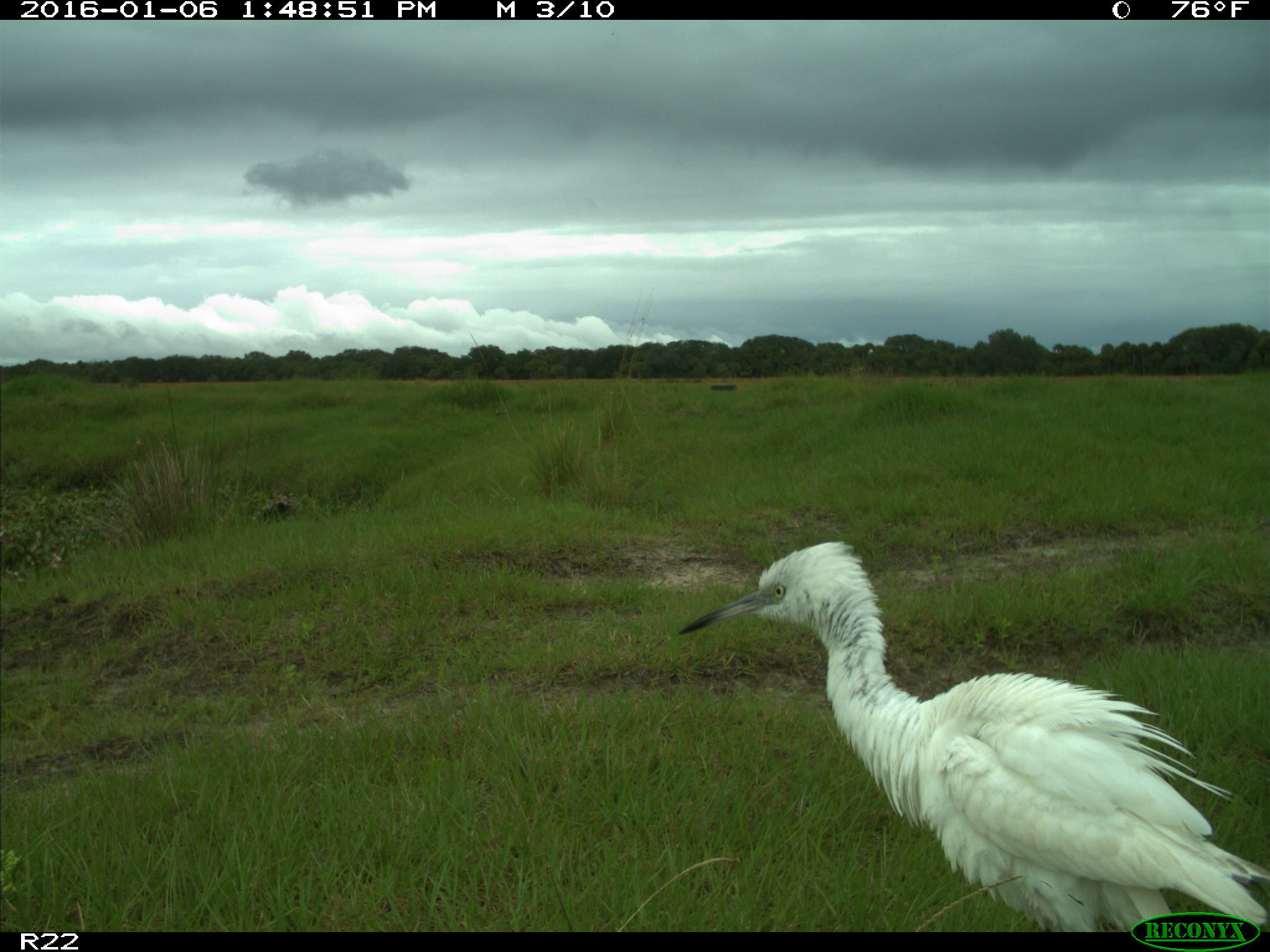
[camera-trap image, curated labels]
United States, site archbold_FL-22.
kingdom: Animalia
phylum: Chordata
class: Aves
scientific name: Aves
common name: birds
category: unidentified bird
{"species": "unidentified bird (birds) (Aves)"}